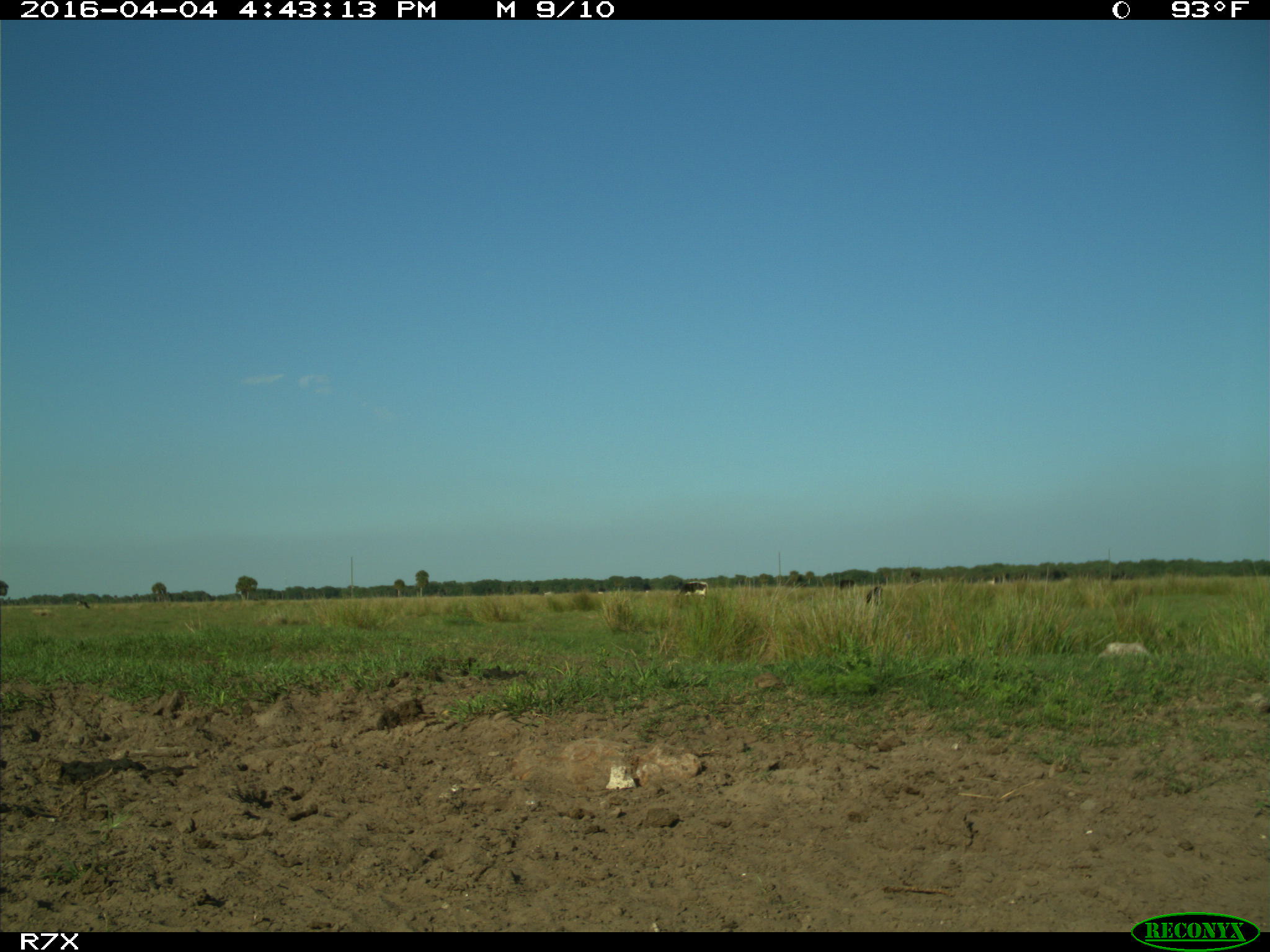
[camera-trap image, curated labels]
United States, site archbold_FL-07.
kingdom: Animalia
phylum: Chordata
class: Mammalia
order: Artiodactyla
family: Bovidae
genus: Bos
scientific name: Bos taurus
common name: domestic cow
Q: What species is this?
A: Bos taurus (domestic cow).